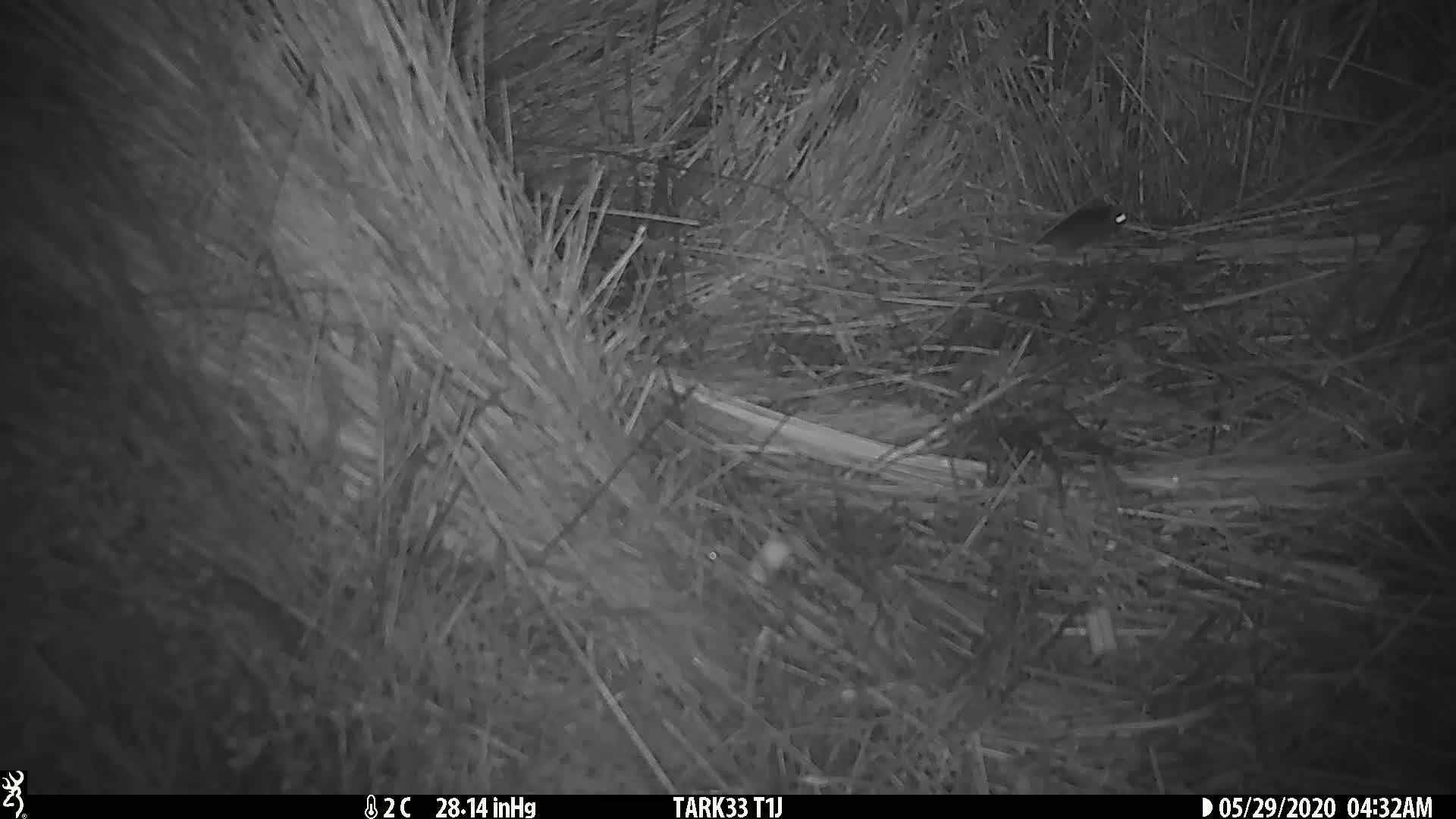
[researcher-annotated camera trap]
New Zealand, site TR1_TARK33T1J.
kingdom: Animalia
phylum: Chordata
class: Mammalia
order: Rodentia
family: Muridae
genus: Mus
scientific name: Mus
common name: mouse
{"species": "mouse (Mus)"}